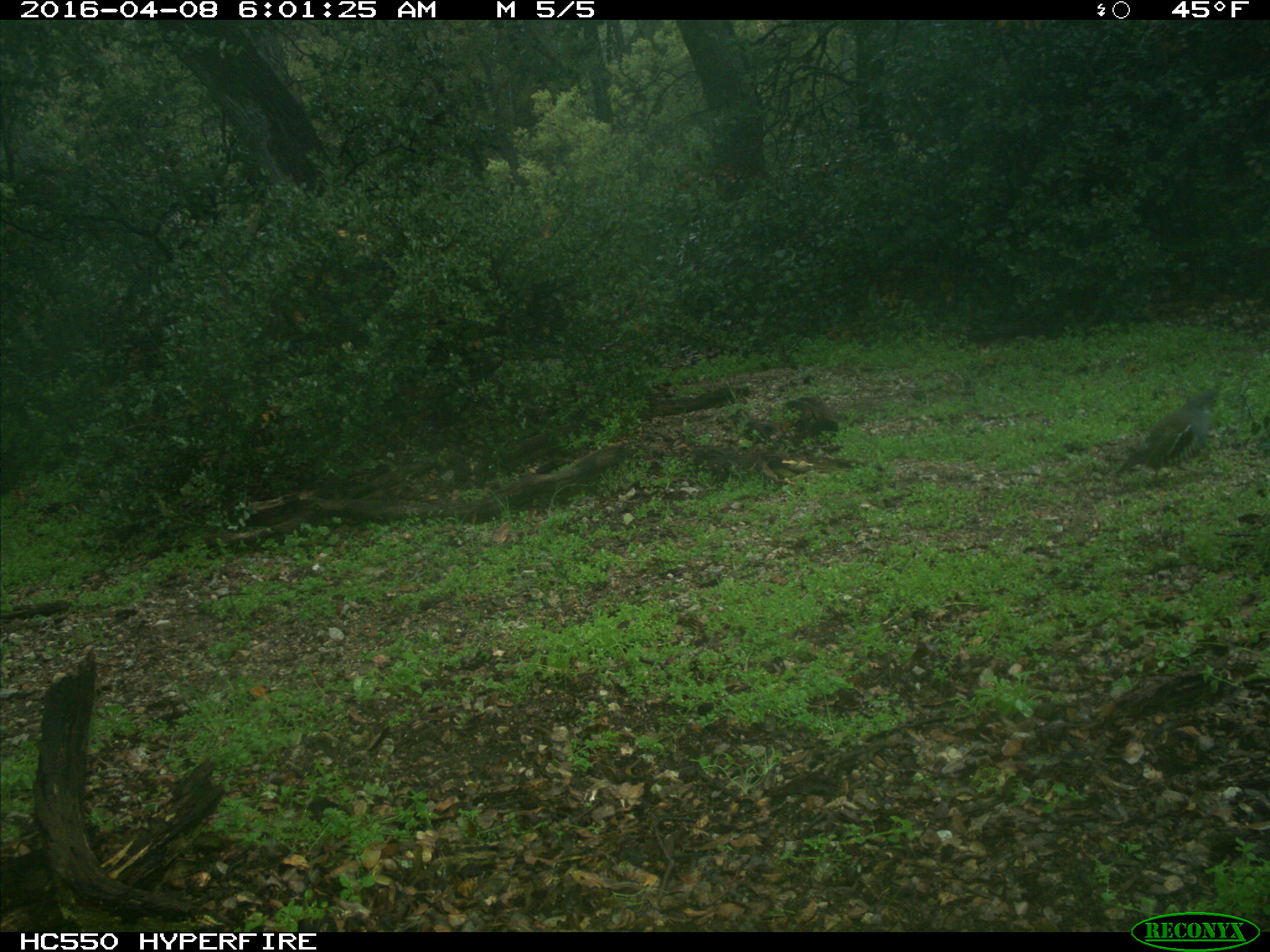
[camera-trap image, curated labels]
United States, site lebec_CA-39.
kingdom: Animalia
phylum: Chordata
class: Aves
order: Galliformes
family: Odontophoridae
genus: Callipepla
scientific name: Callipepla californica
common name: california quail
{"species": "Callipepla californica (california quail)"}